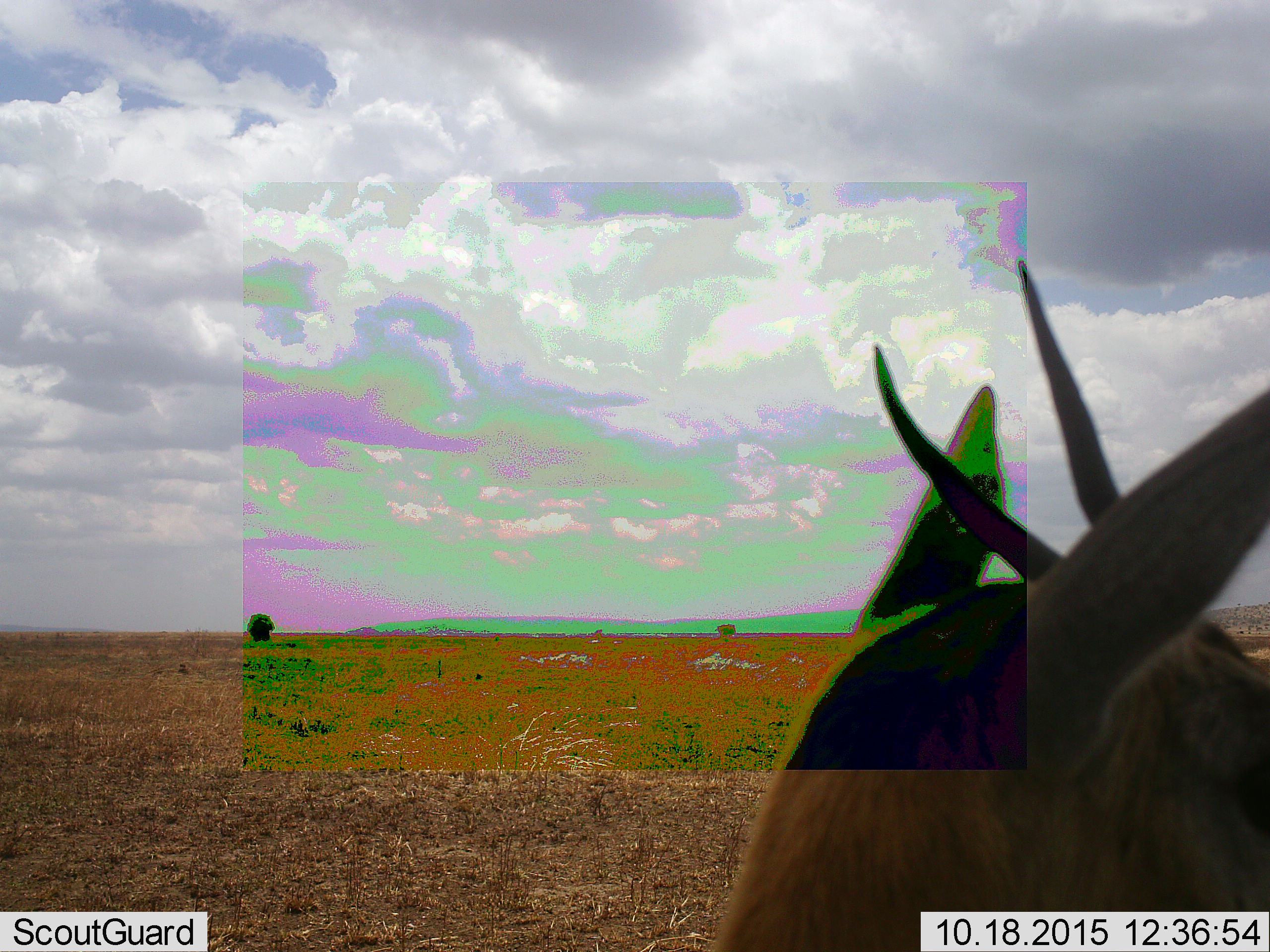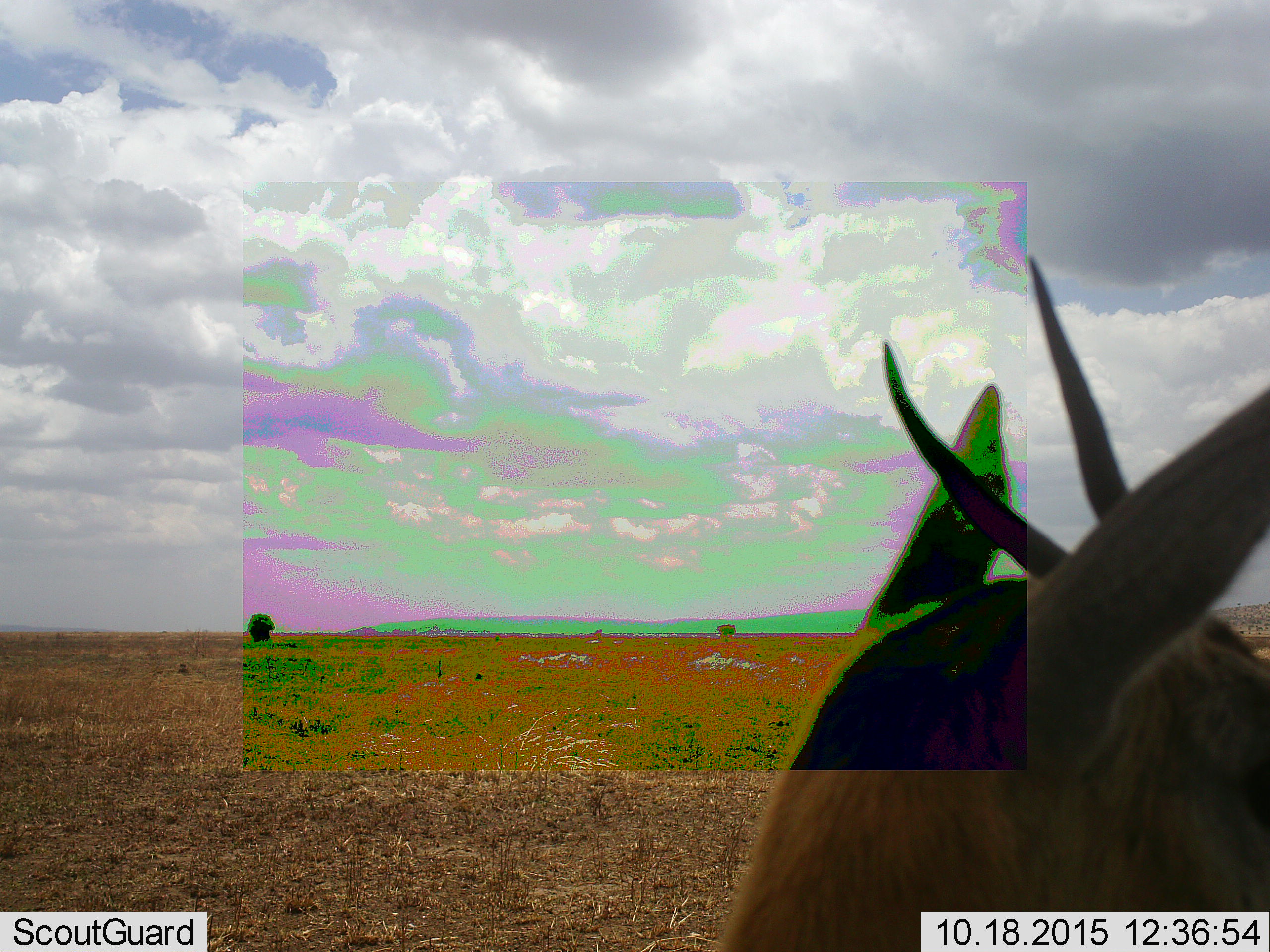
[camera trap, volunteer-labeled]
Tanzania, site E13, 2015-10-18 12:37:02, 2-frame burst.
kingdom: Animalia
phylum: Chordata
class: Mammalia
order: Artiodactyla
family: Bovidae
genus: Eudorcas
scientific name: Eudorcas thomsonii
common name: thomson's gazelle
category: gazellethomsons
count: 1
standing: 78%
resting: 11%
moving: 11%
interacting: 0%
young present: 0%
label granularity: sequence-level